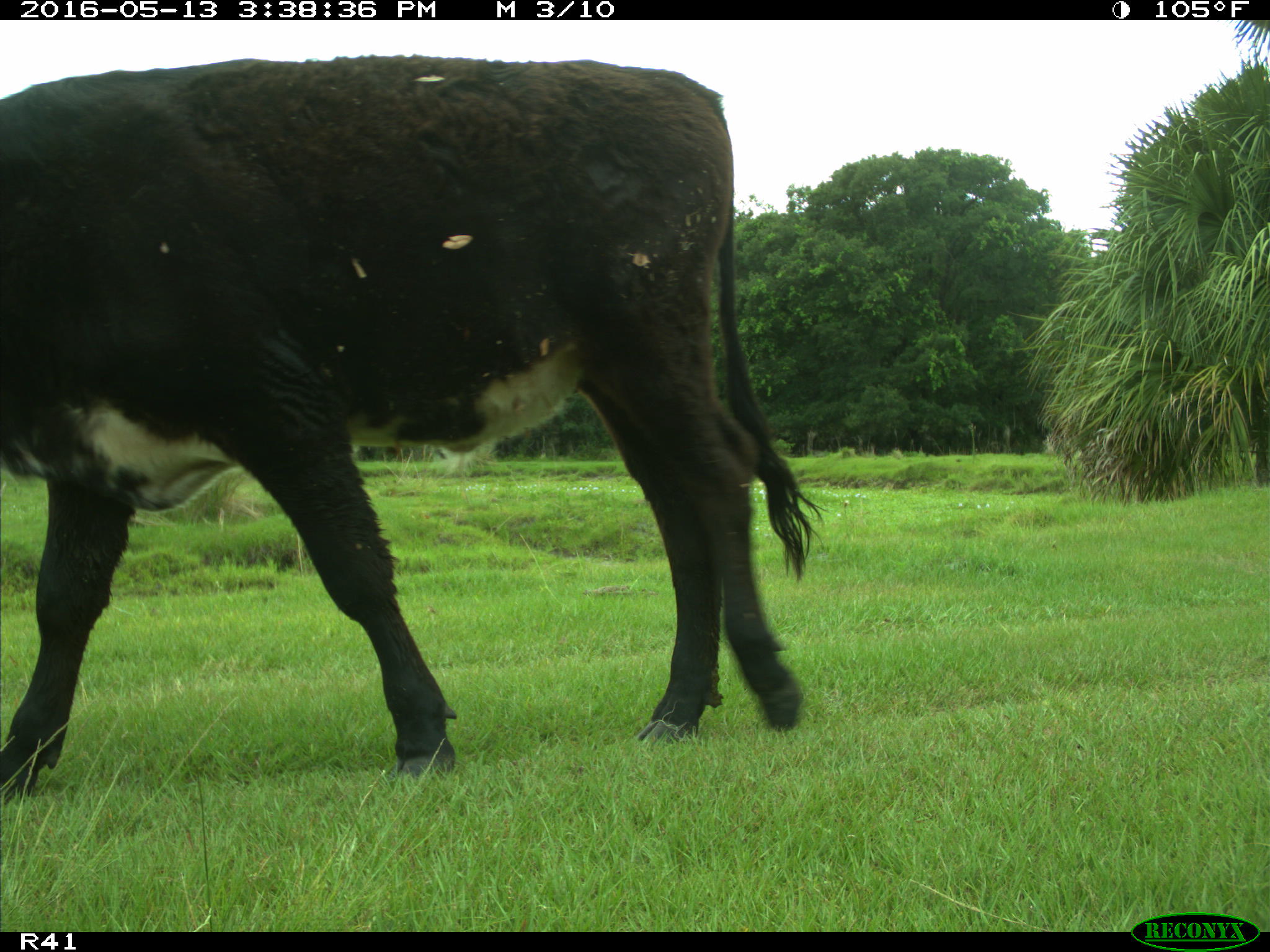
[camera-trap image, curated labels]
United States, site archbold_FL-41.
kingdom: Animalia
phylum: Chordata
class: Mammalia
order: Artiodactyla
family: Bovidae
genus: Bos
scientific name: Bos taurus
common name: domestic cow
Bos taurus (domestic cow).